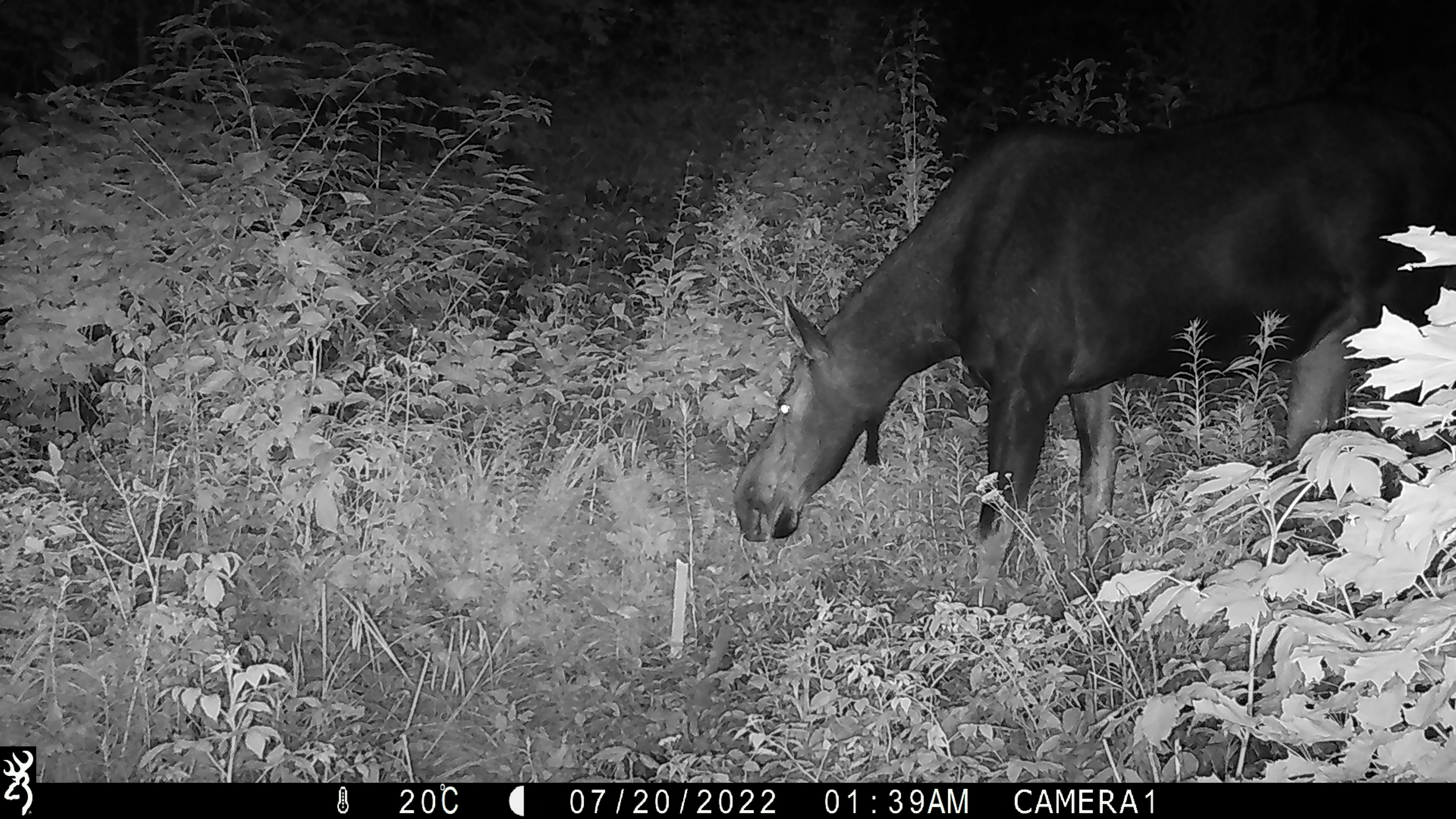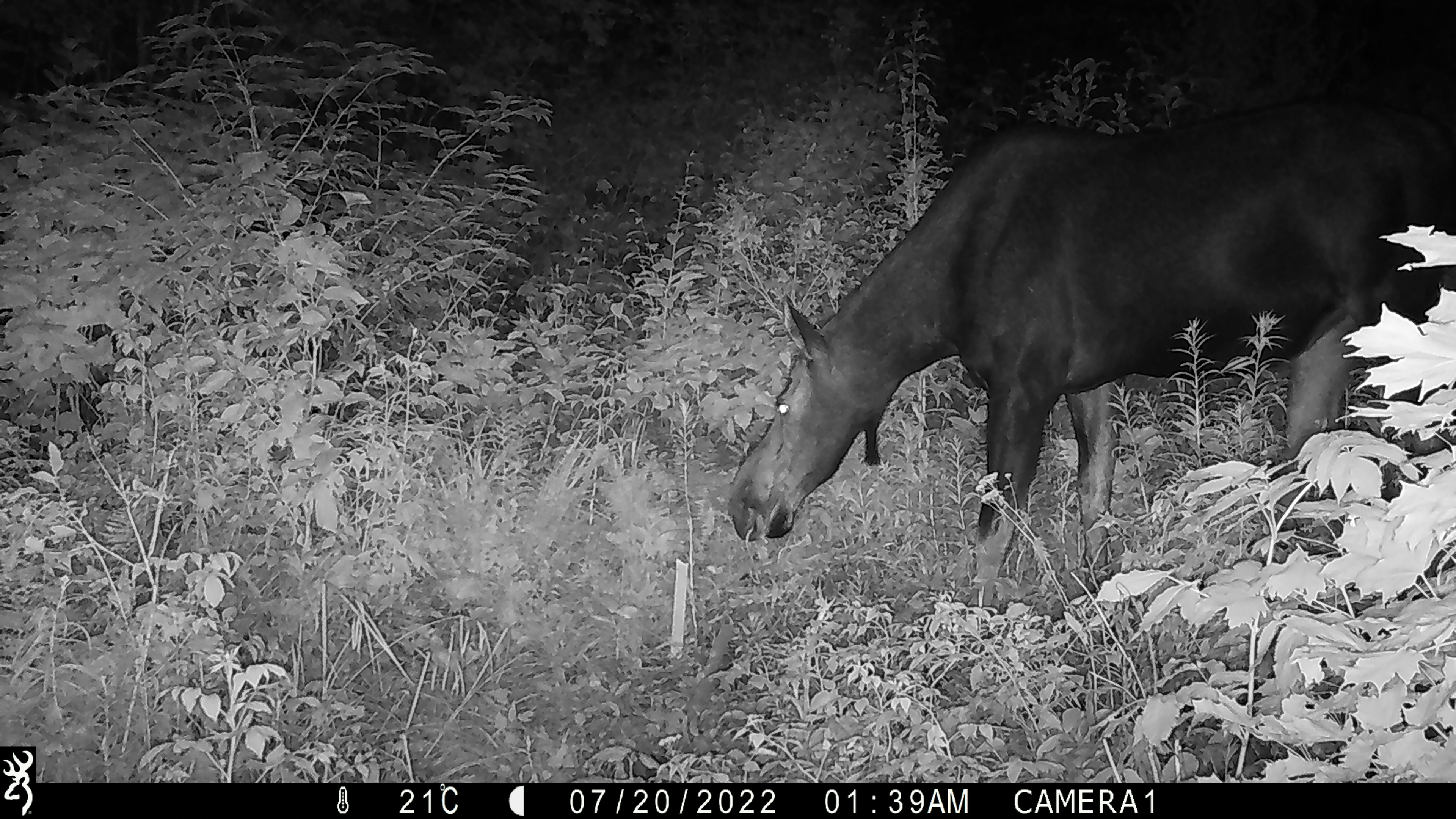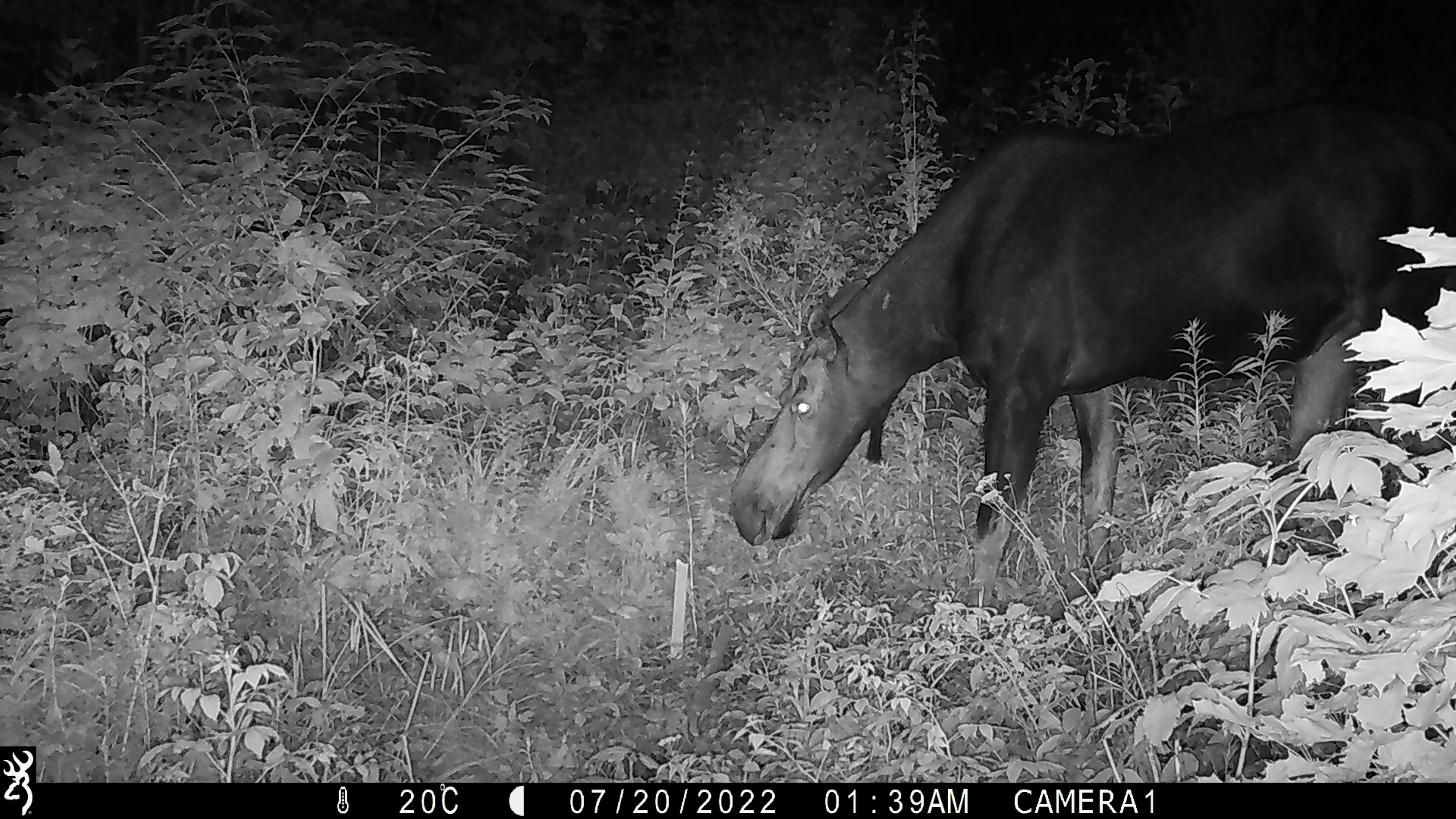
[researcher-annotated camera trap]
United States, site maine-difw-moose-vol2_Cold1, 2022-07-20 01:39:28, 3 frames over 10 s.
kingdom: Animalia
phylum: Chordata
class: Mammalia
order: Artiodactyla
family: Cervidae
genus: Alces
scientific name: Alces alces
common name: moose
Moose (Alces alces).